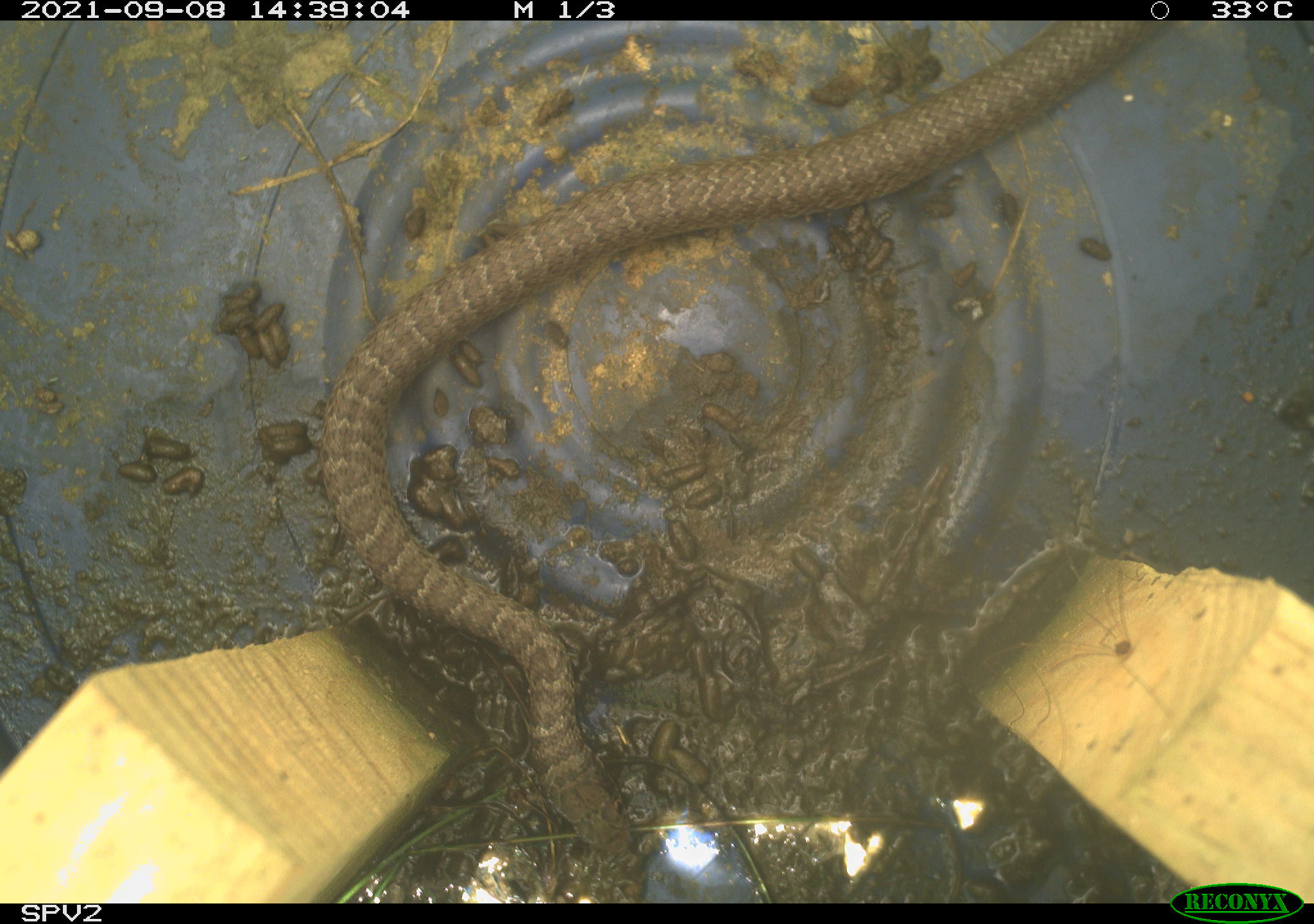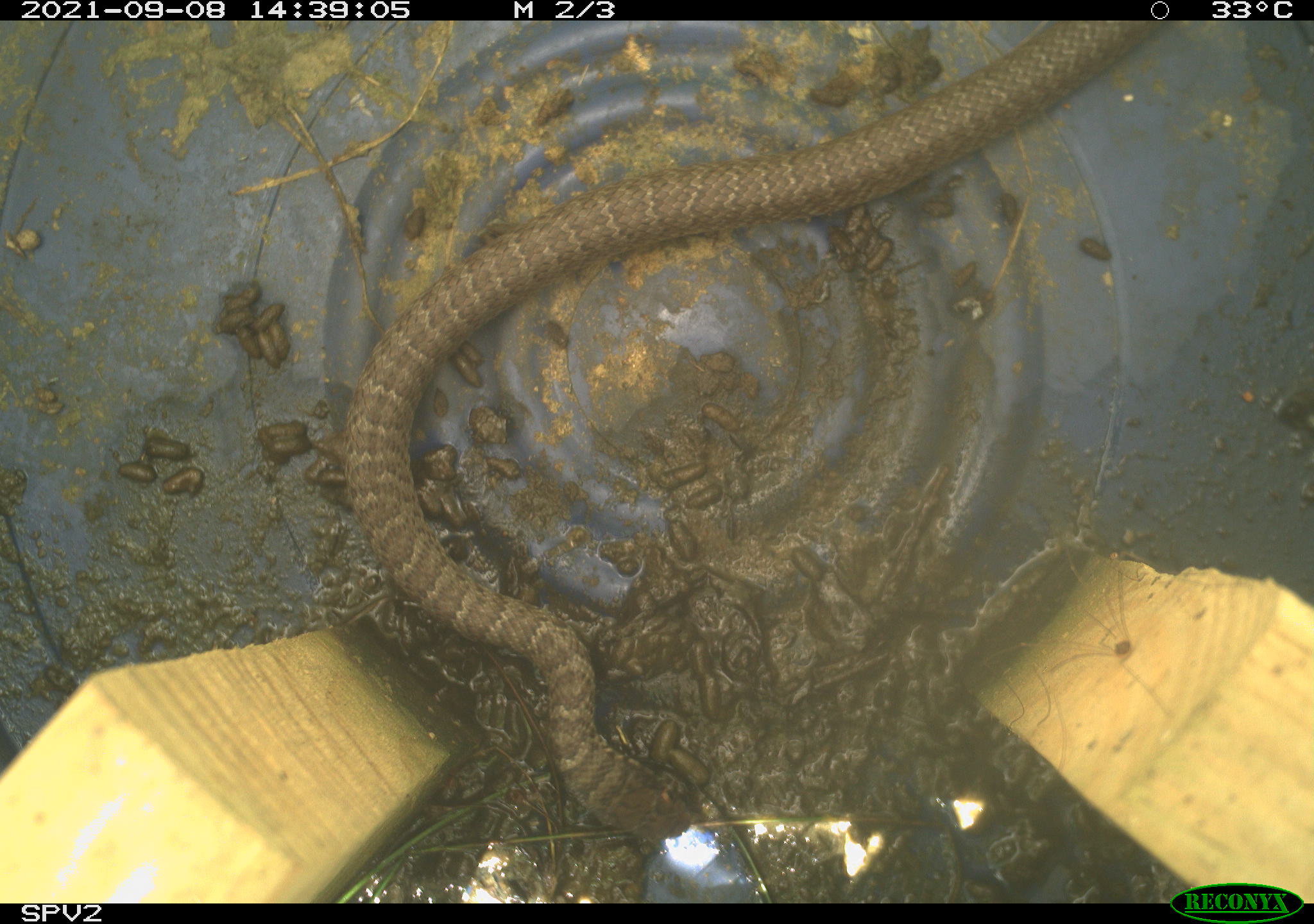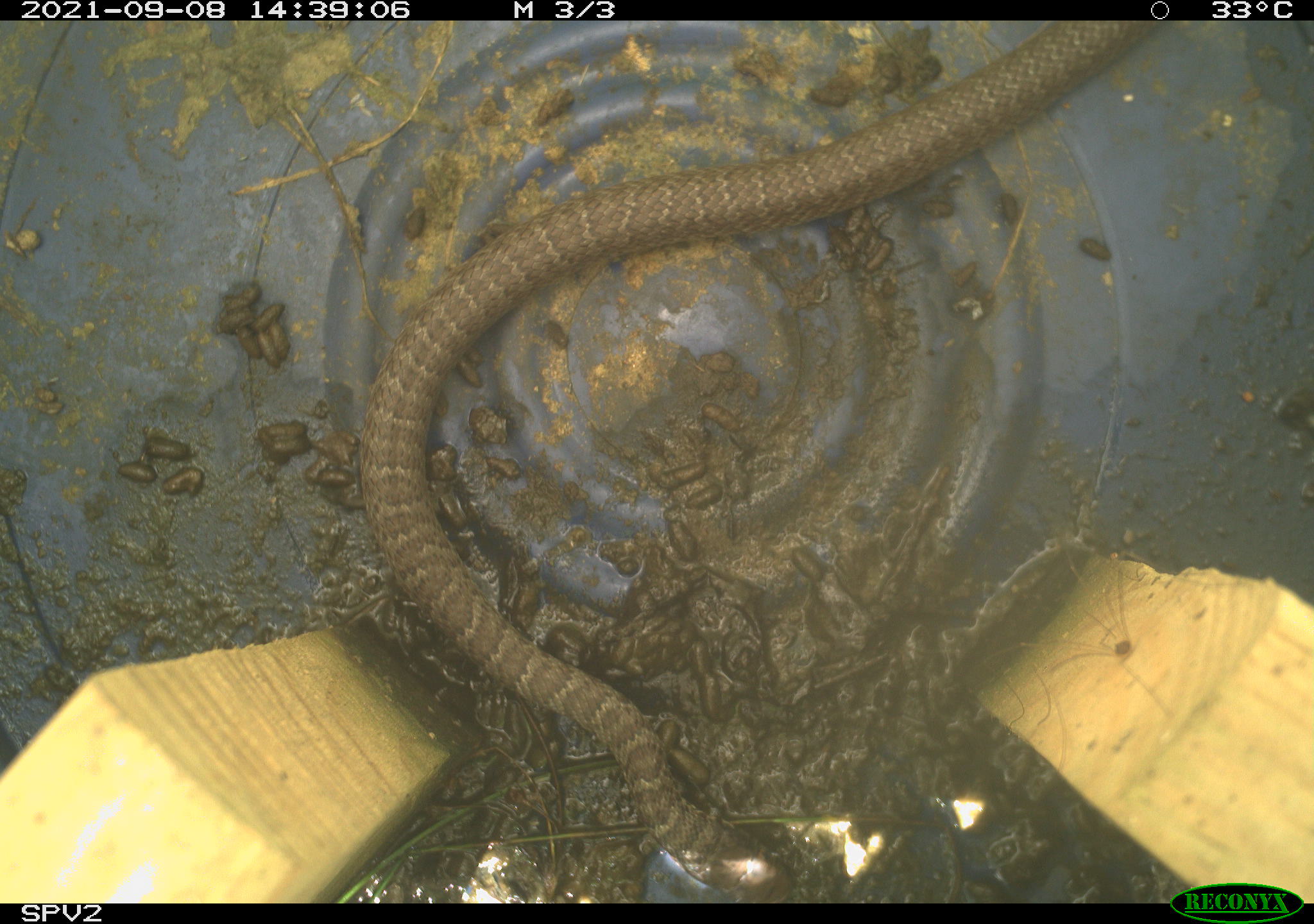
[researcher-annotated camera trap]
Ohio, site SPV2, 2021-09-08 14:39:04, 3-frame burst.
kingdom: Animalia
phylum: Chordata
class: Reptilia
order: Squamata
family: Colubridae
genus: Coluber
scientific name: Coluber constrictor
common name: eastern racer snake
Eastern racer snake (Coluber constrictor).